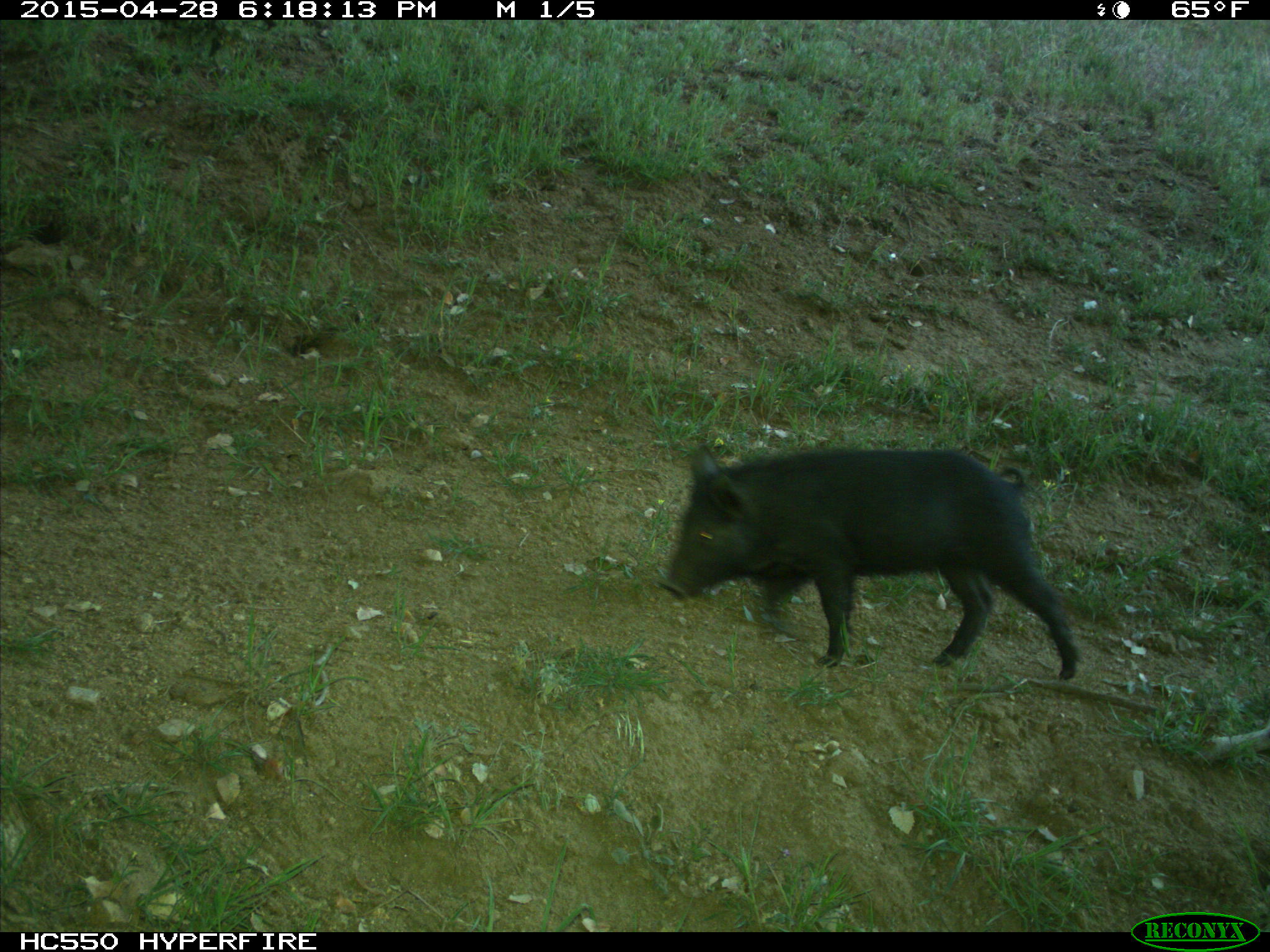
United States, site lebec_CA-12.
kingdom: Animalia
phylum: Chordata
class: Mammalia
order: Artiodactyla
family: Suidae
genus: Sus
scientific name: Sus scrofa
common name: wild boar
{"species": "Sus scrofa (wild boar)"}